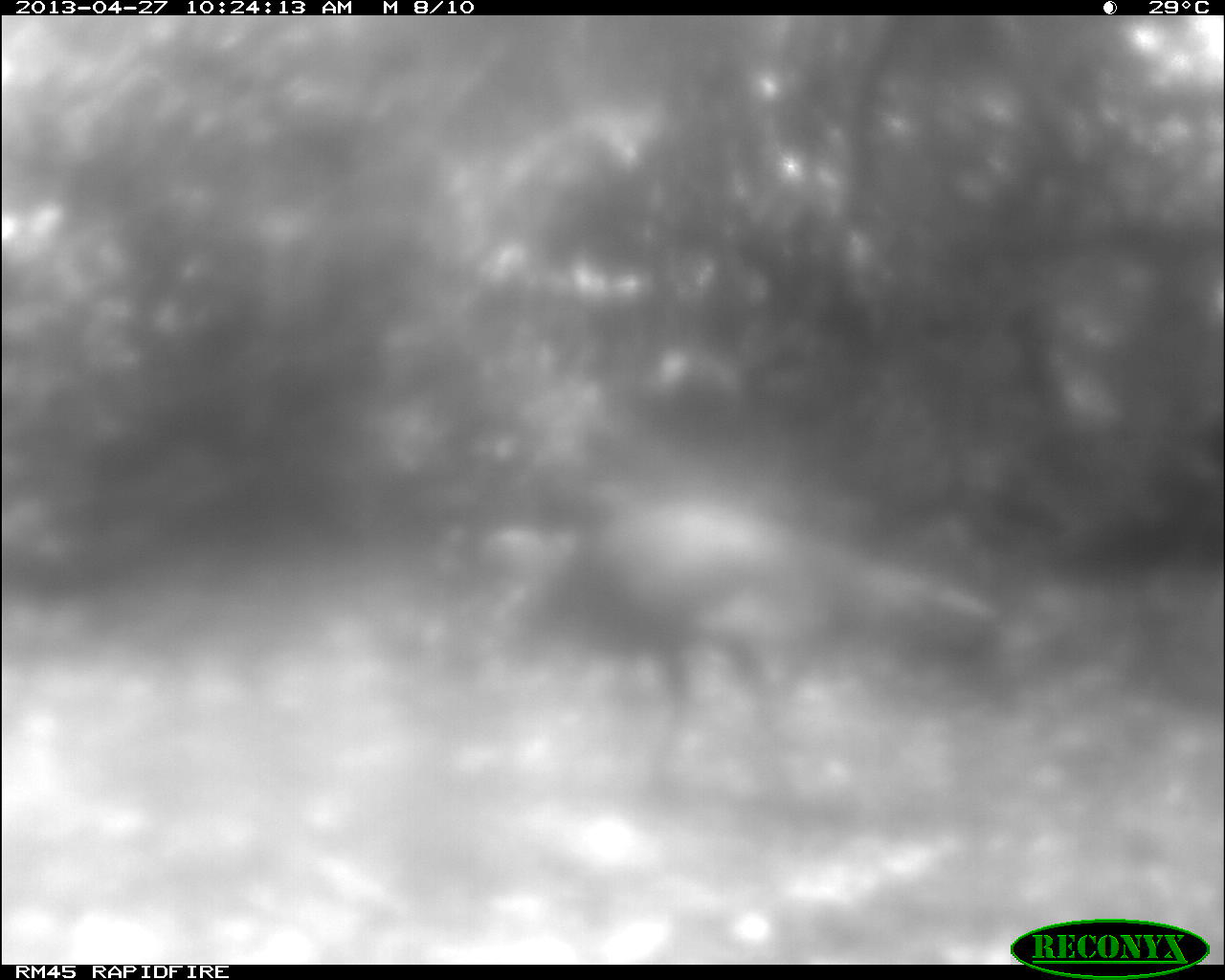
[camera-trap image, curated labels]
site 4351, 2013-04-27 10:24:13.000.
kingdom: Animalia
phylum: Chordata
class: Aves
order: Galliformes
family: Phasianidae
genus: Meleagris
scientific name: Meleagris ocellata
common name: ocellated turkey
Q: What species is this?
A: Meleagris ocellata (ocellated turkey).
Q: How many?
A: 1.